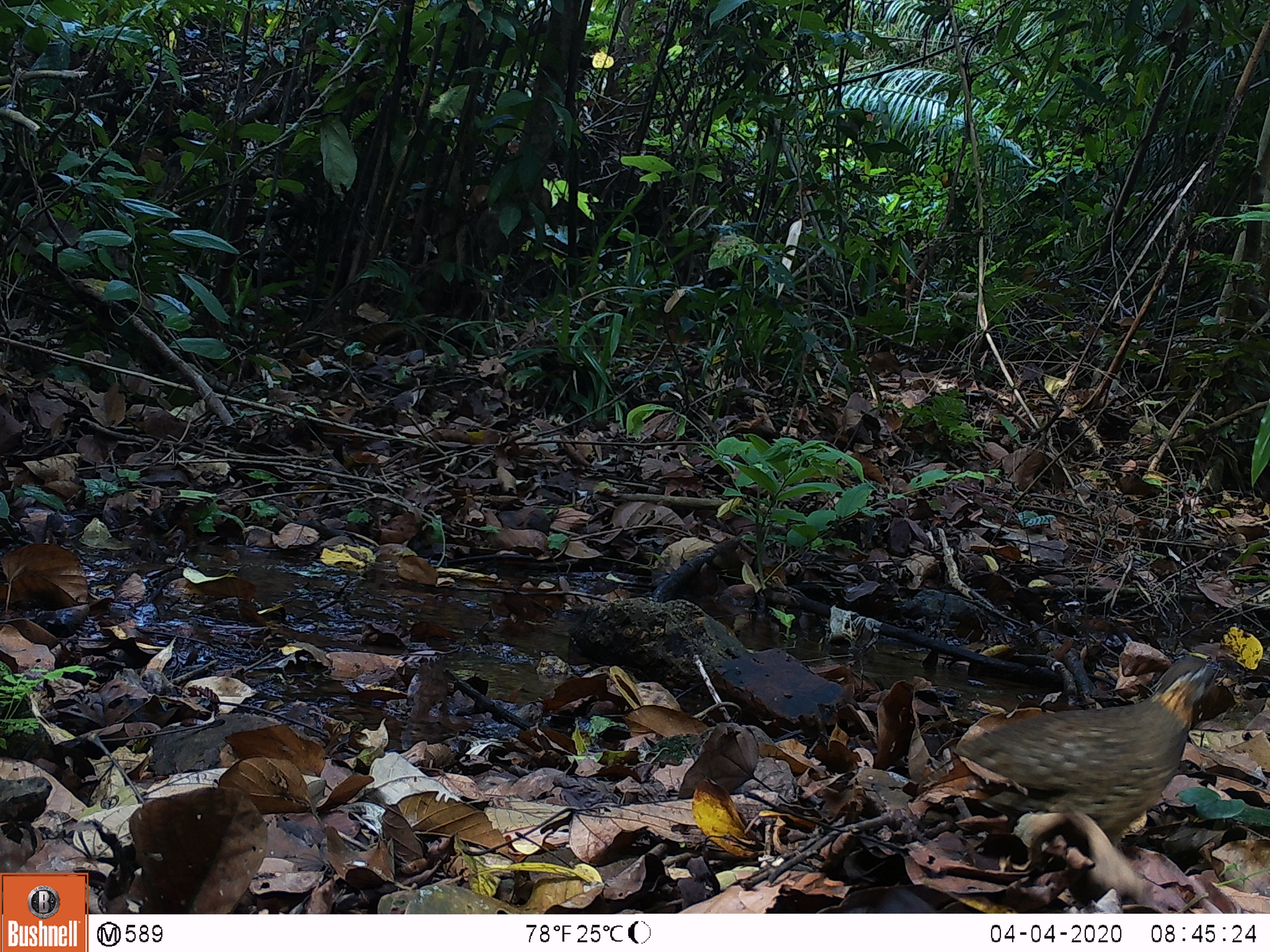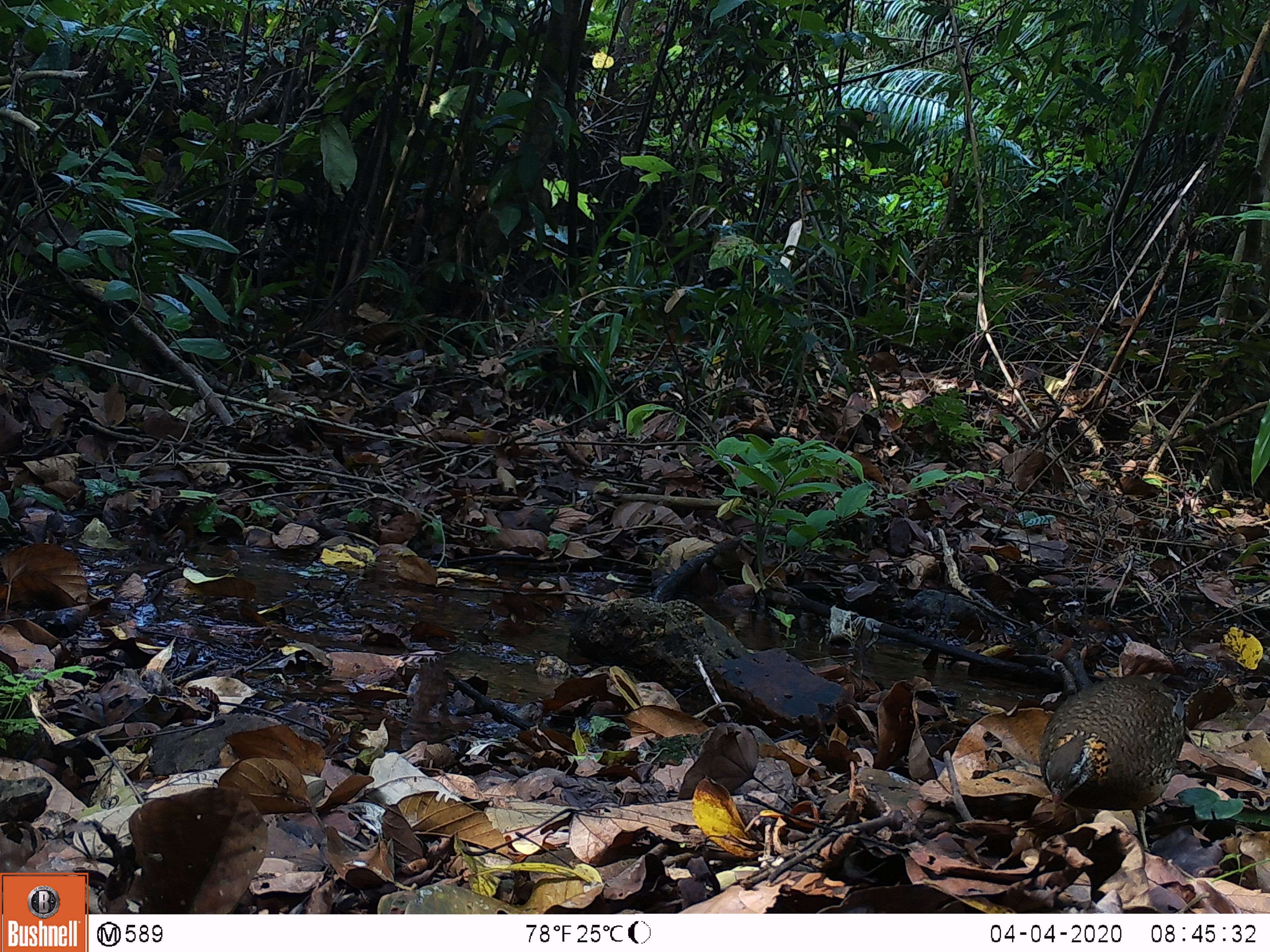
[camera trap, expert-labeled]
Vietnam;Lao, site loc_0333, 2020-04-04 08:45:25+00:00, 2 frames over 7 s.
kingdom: Animalia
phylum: Chordata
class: Aves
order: Galliformes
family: Phasianidae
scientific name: Phasianidae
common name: partridge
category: unidentified partridge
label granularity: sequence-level